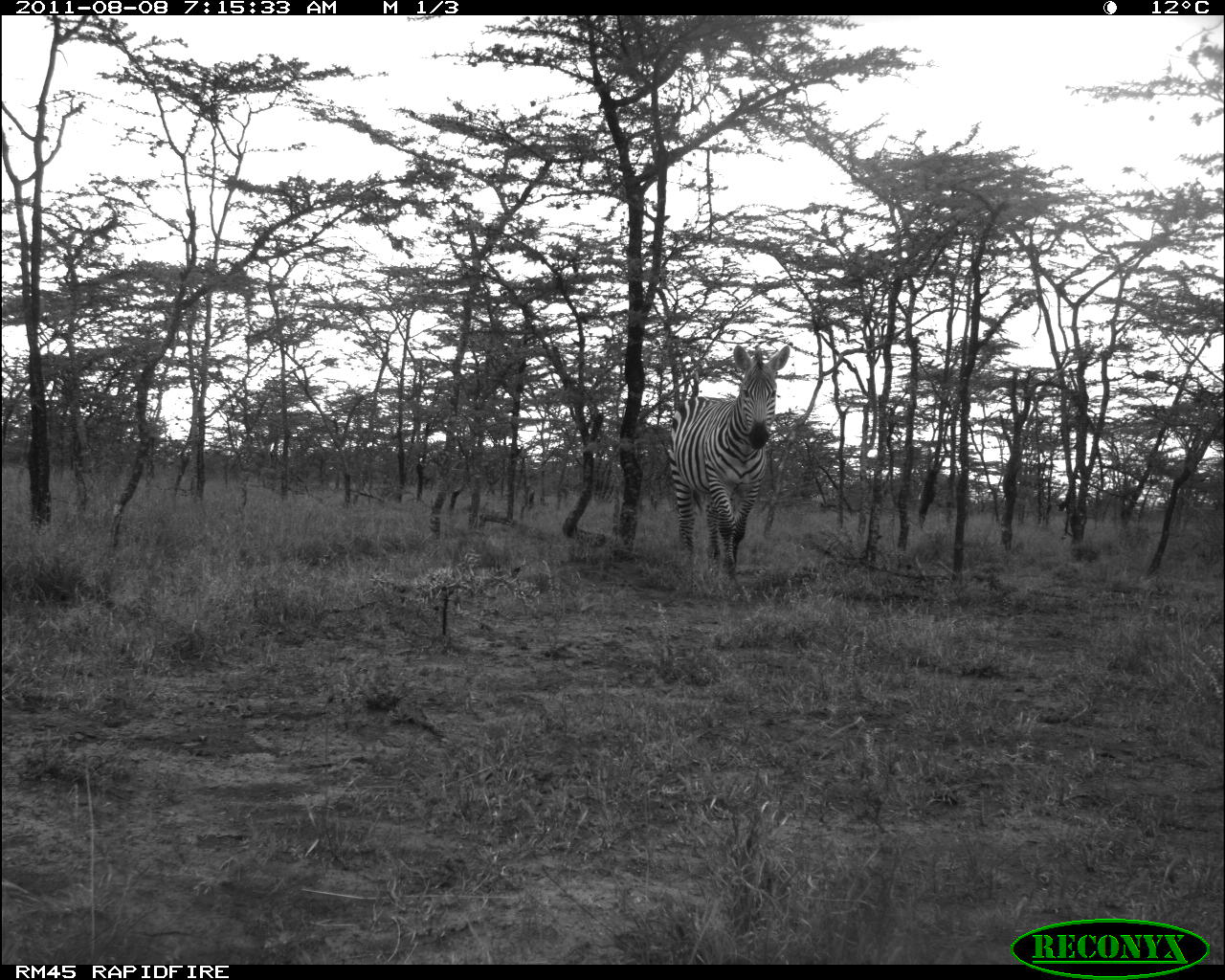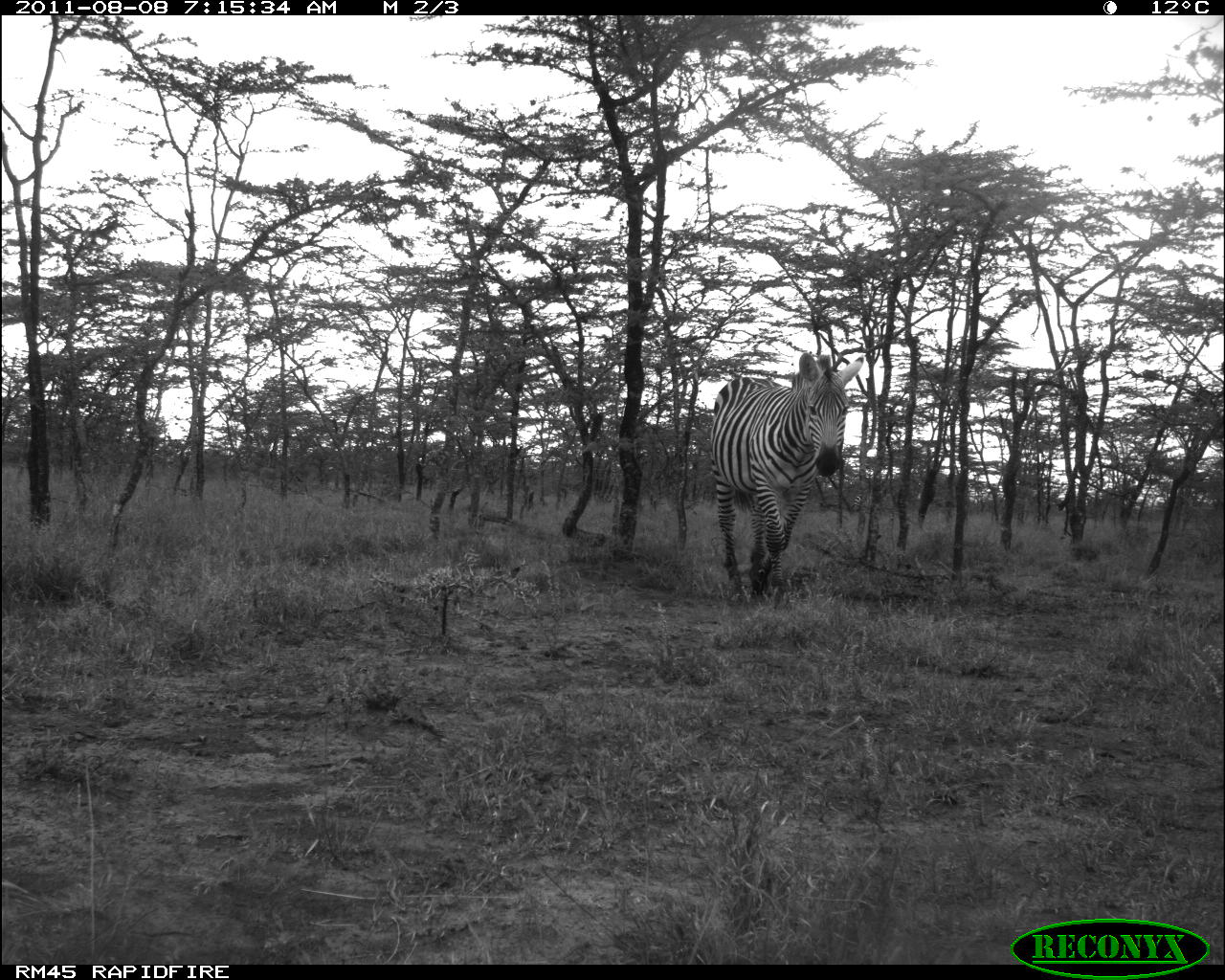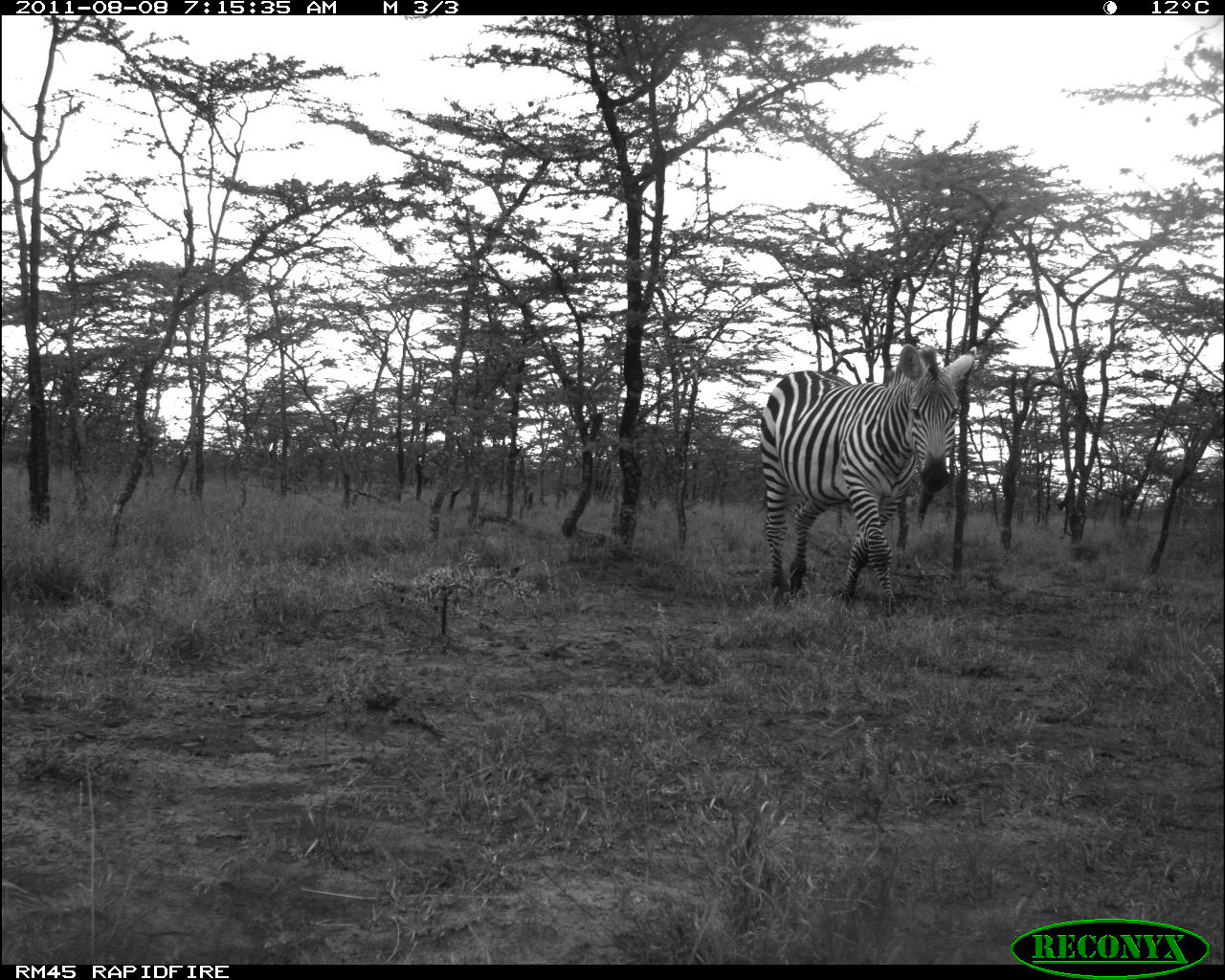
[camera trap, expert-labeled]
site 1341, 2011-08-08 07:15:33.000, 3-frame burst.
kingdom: Animalia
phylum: Chordata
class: Mammalia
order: Perissodactyla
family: Equidae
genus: Equus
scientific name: Equus quagga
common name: plains zebra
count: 1